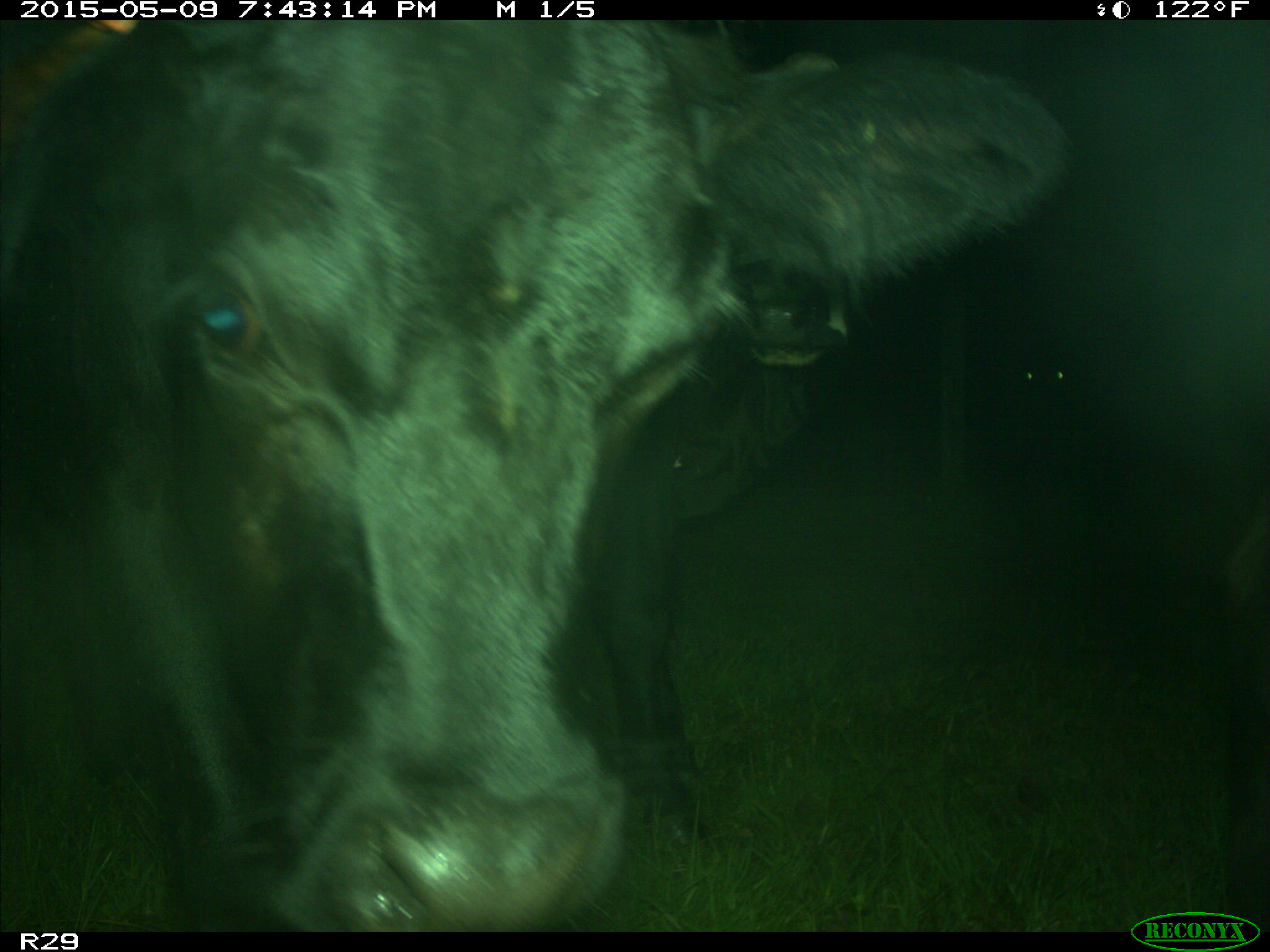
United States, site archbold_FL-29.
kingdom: Animalia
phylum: Chordata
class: Mammalia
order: Artiodactyla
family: Bovidae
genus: Bos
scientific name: Bos taurus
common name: domestic cow